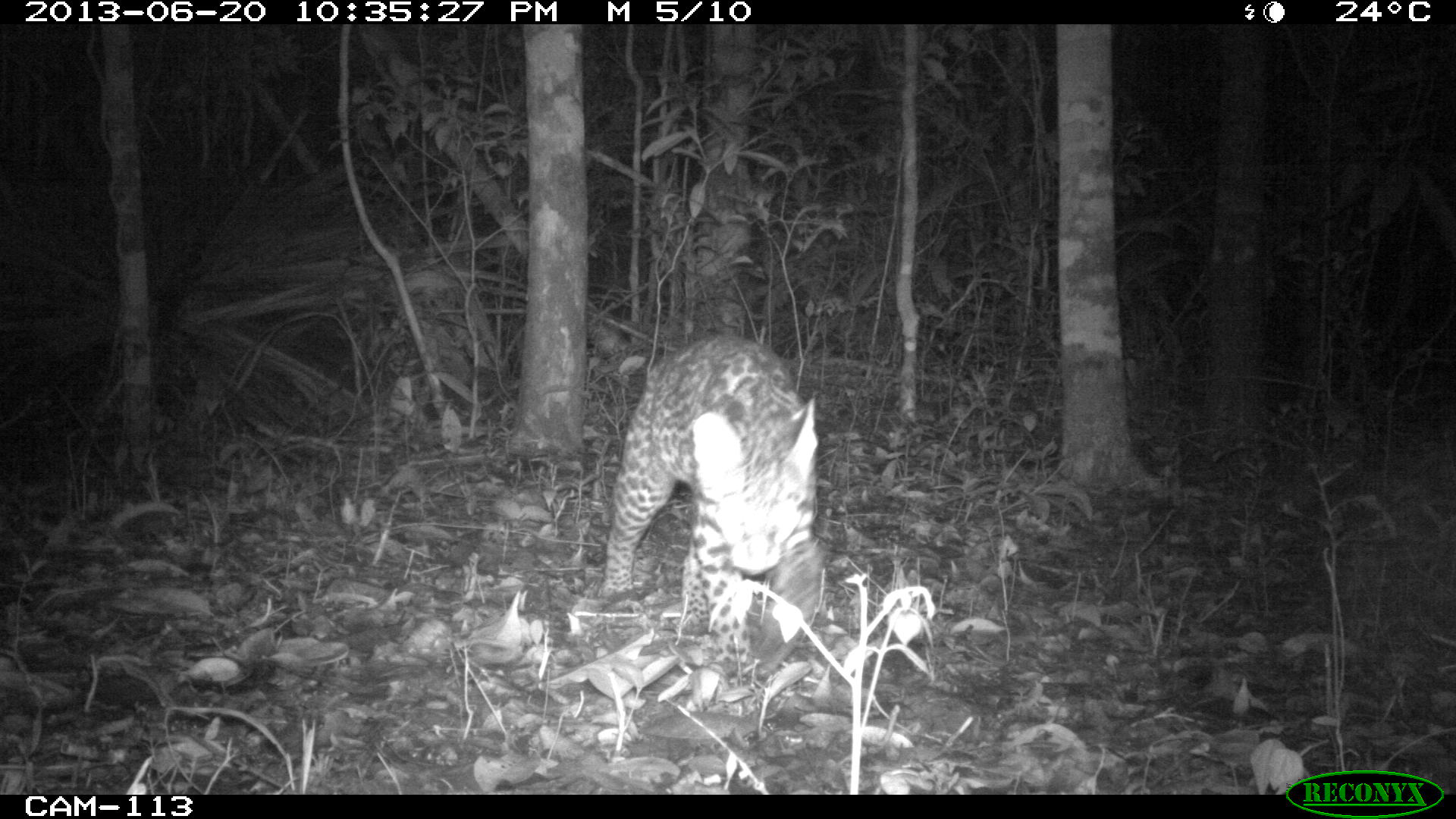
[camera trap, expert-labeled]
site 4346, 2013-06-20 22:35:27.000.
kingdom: Animalia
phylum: Chordata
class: Mammalia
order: Carnivora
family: Felidae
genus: Leopardus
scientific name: Leopardus pardalis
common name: ocelot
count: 1